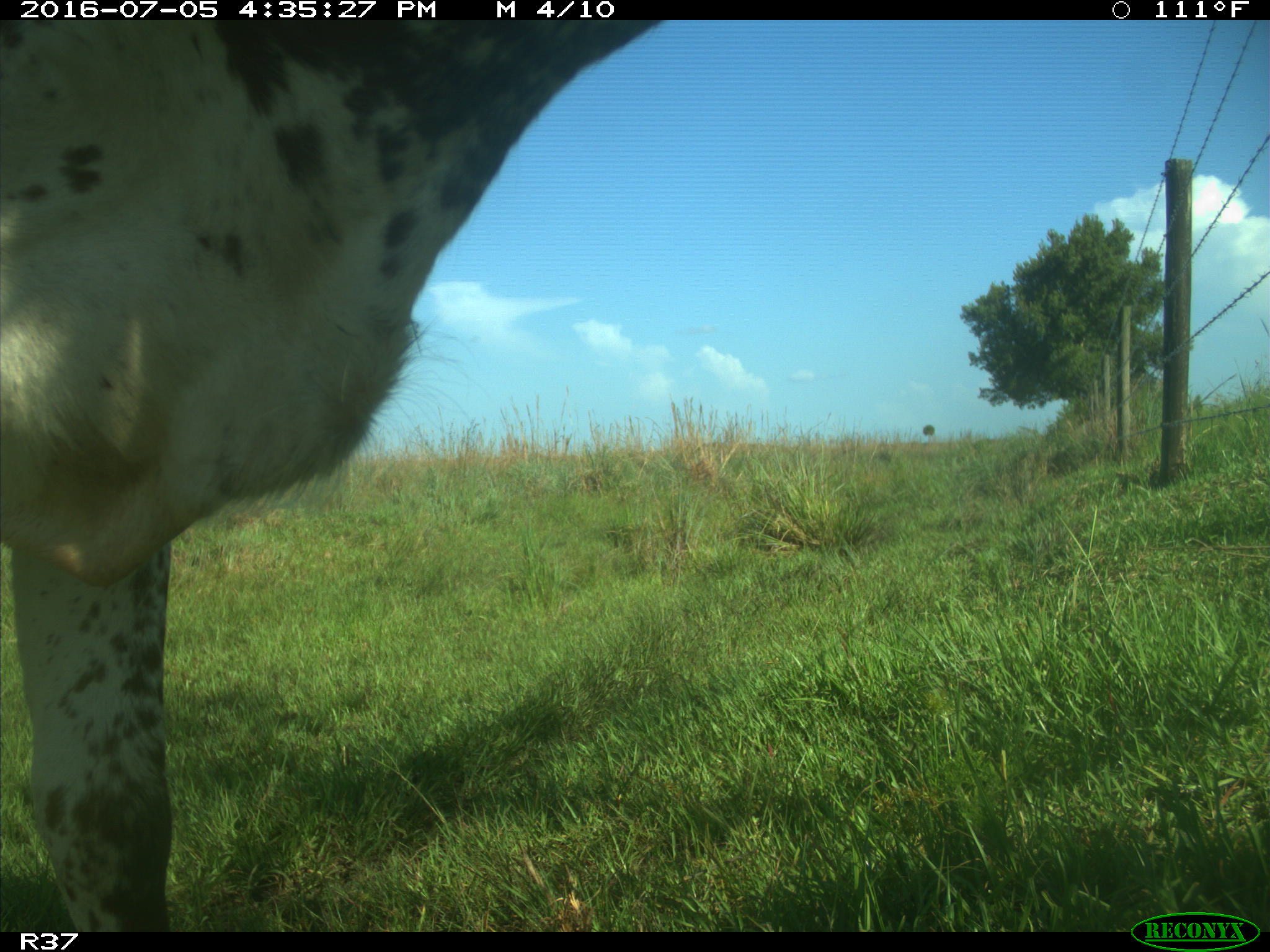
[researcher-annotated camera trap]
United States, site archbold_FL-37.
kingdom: Animalia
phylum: Chordata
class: Mammalia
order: Artiodactyla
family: Bovidae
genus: Bos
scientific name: Bos taurus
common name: domestic cow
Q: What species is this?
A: Bos taurus (domestic cow).